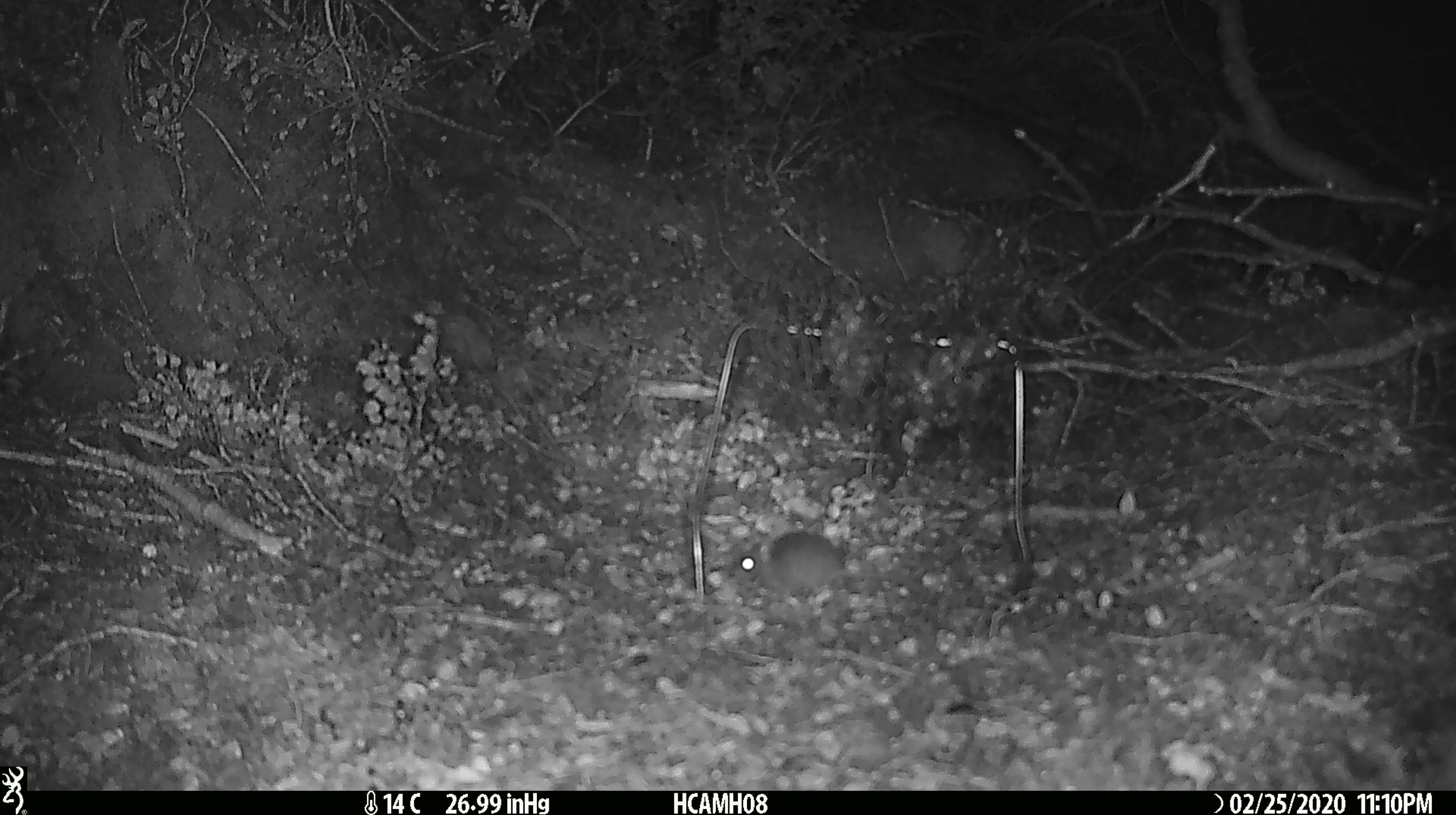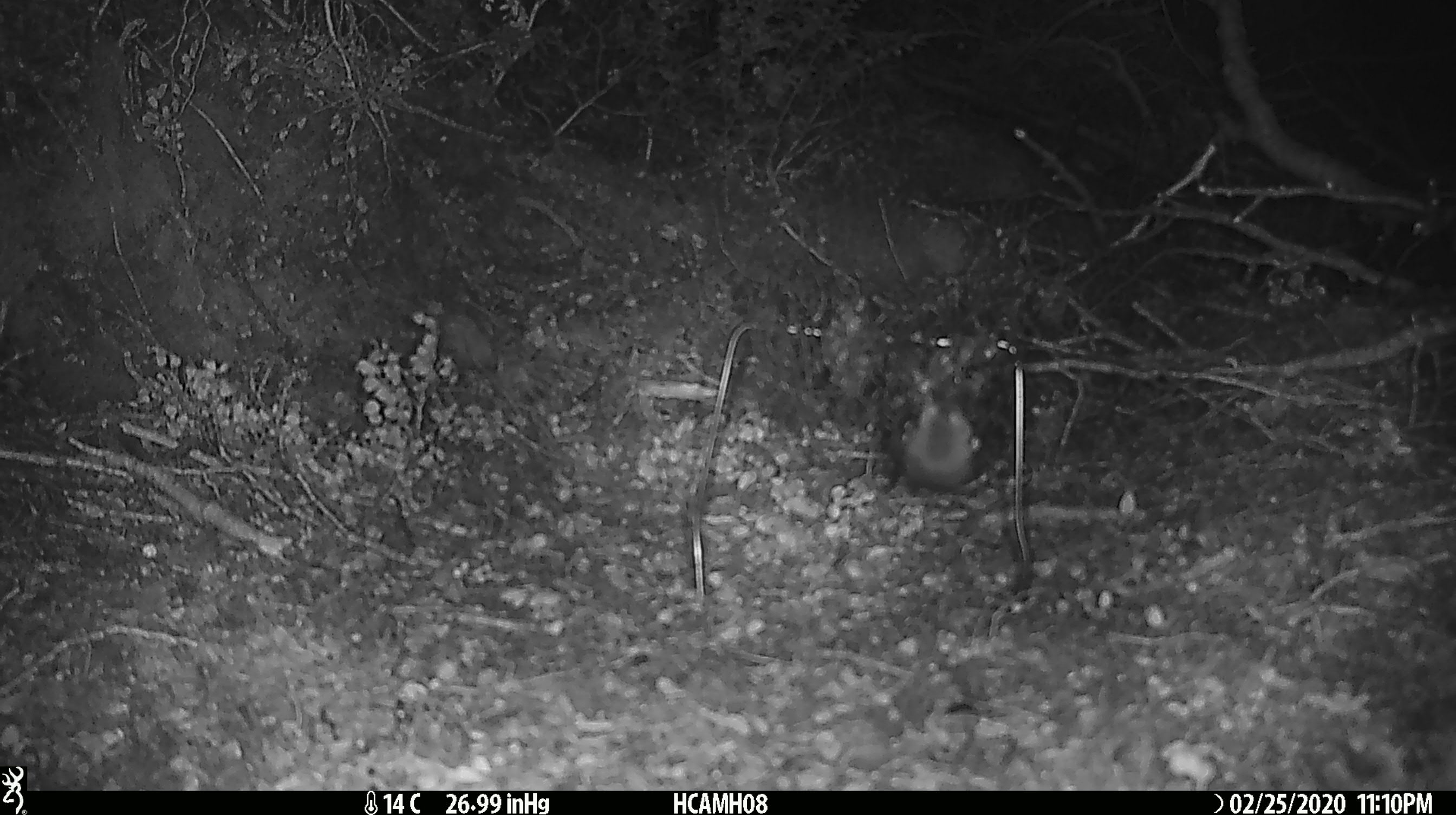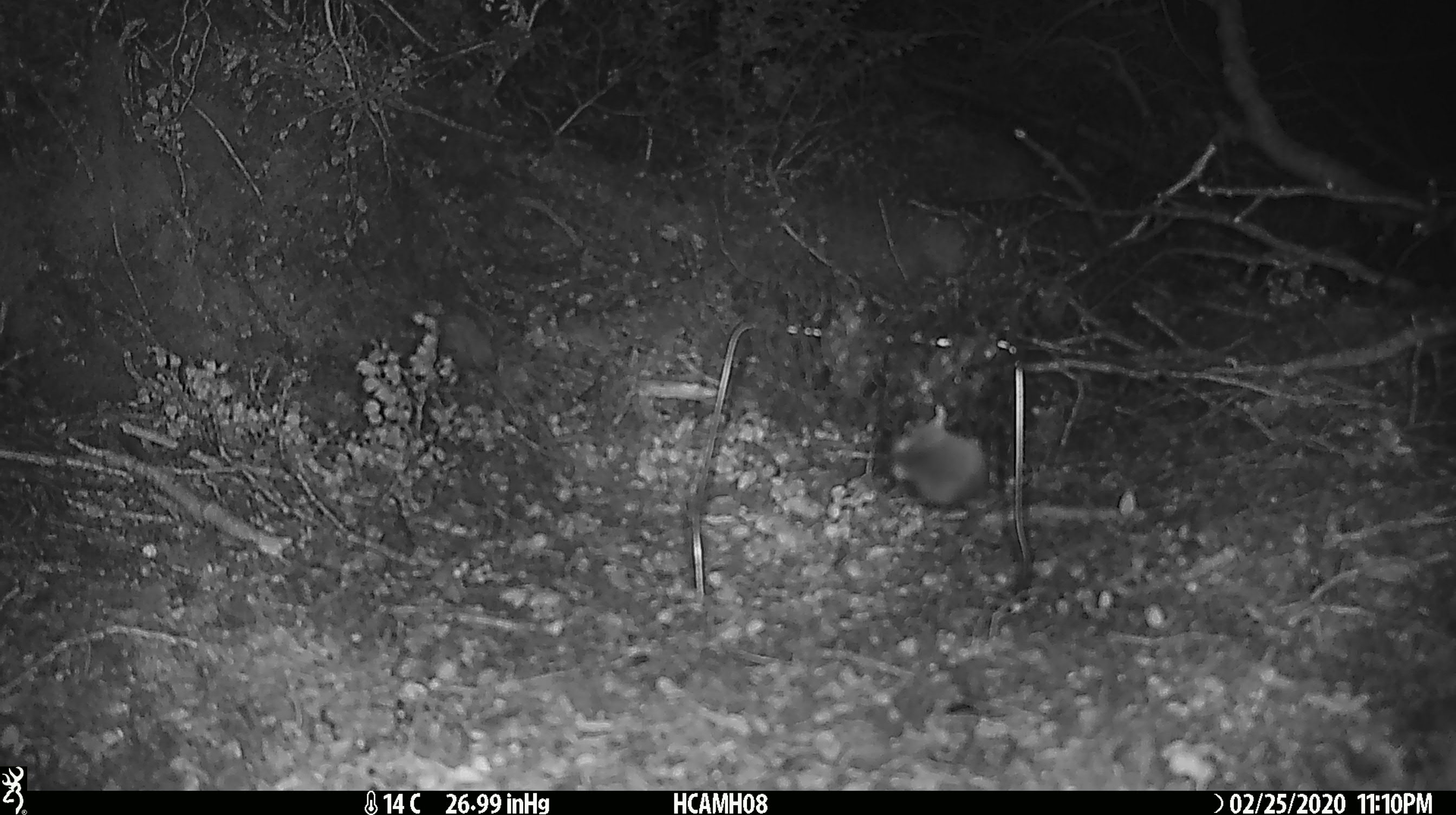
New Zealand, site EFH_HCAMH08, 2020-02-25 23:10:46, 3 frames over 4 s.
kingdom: Animalia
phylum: Chordata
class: Mammalia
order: Rodentia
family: Muridae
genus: Mus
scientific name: Mus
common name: mouse